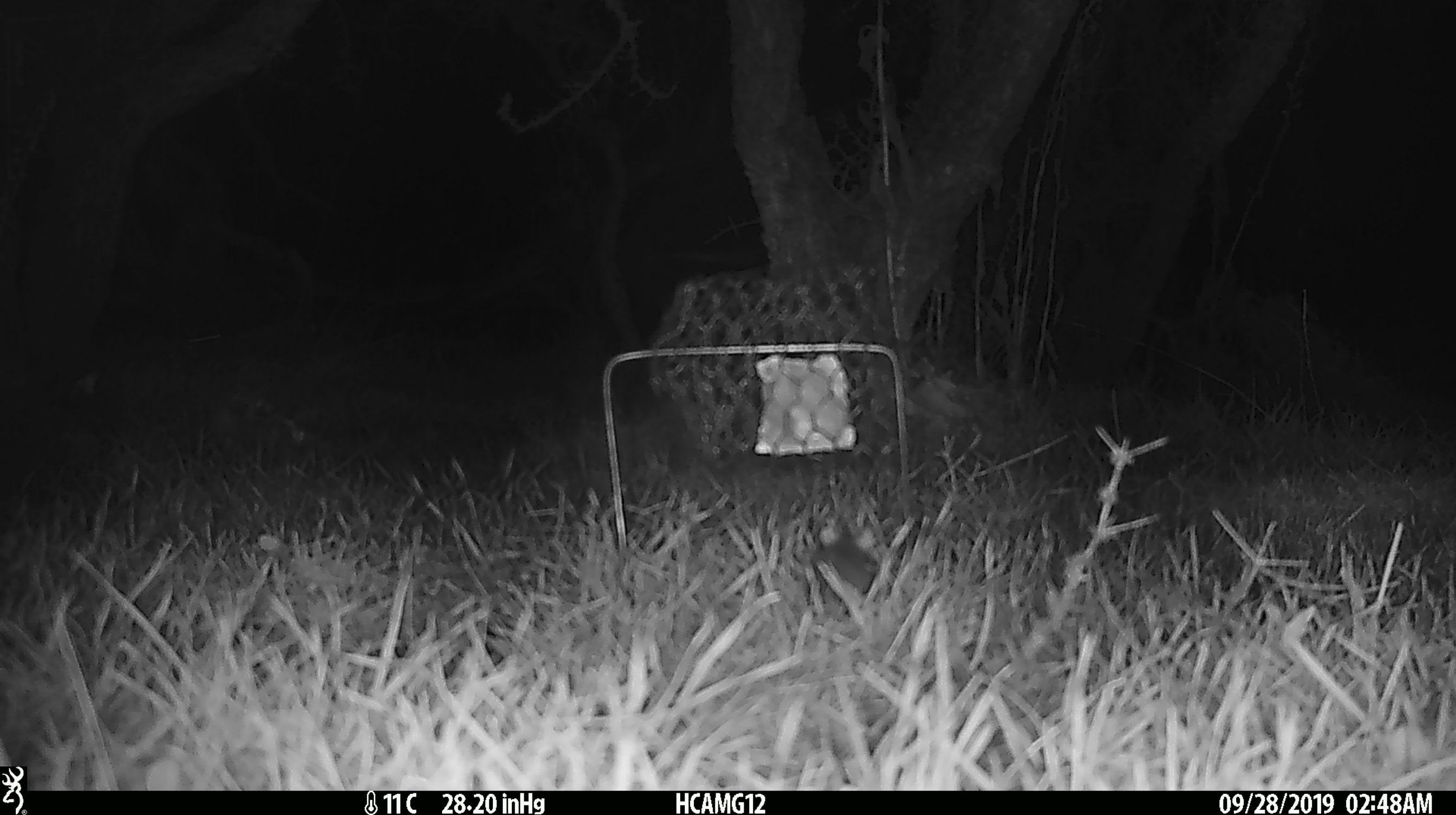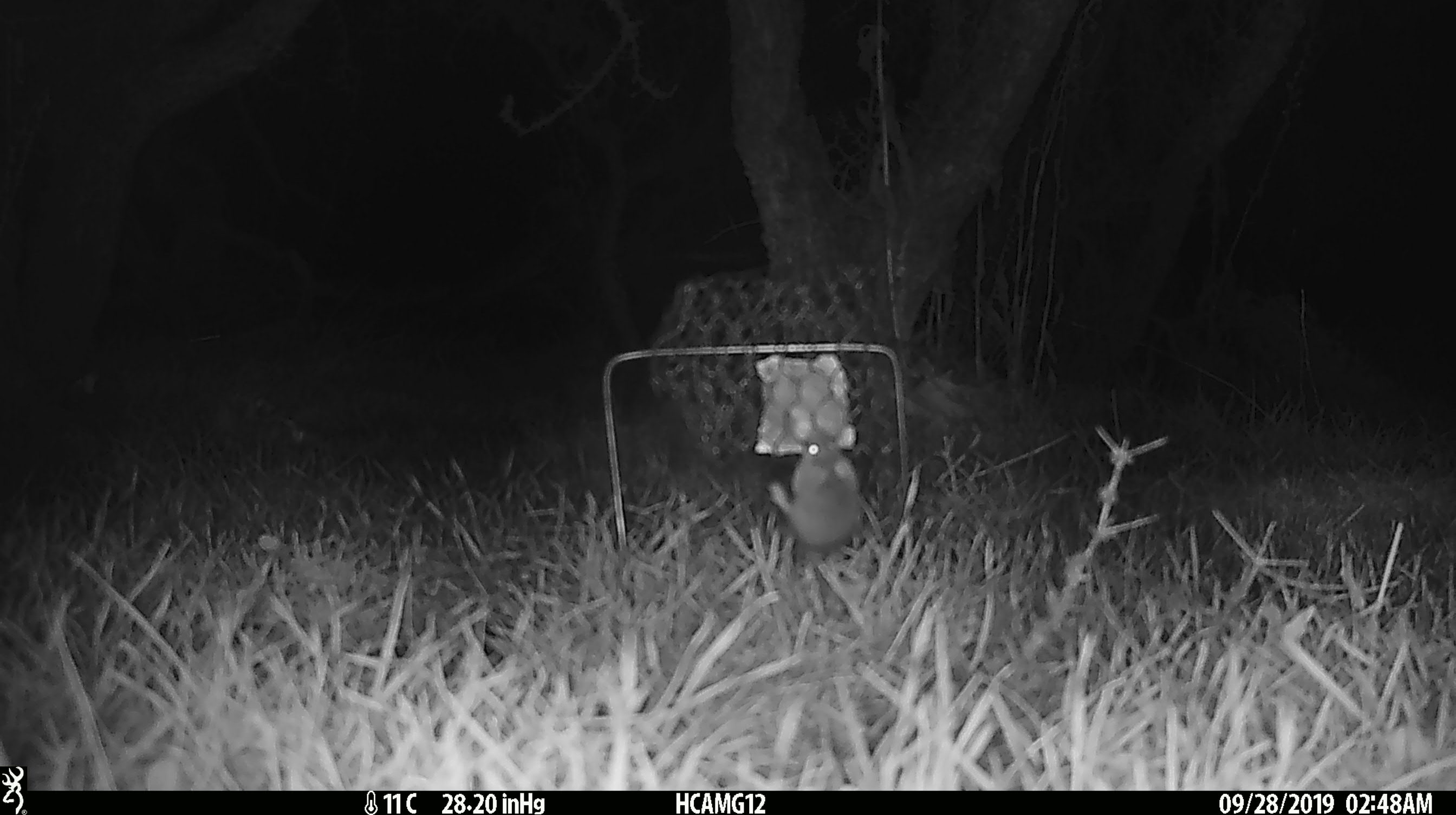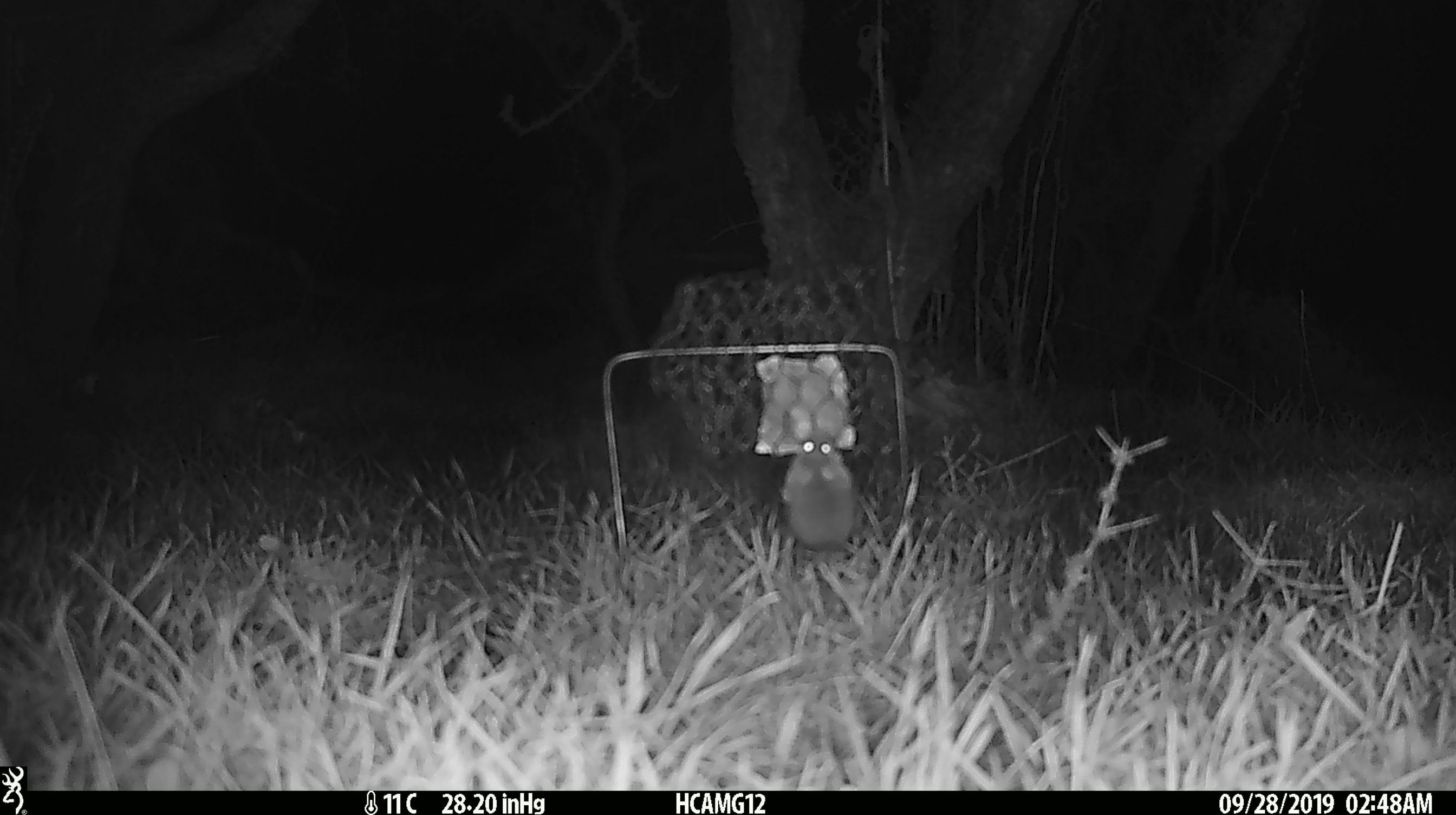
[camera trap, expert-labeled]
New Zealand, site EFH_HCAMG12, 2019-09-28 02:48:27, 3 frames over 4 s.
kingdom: Animalia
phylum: Chordata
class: Mammalia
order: Rodentia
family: Muridae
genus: Mus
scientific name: Mus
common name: mouse